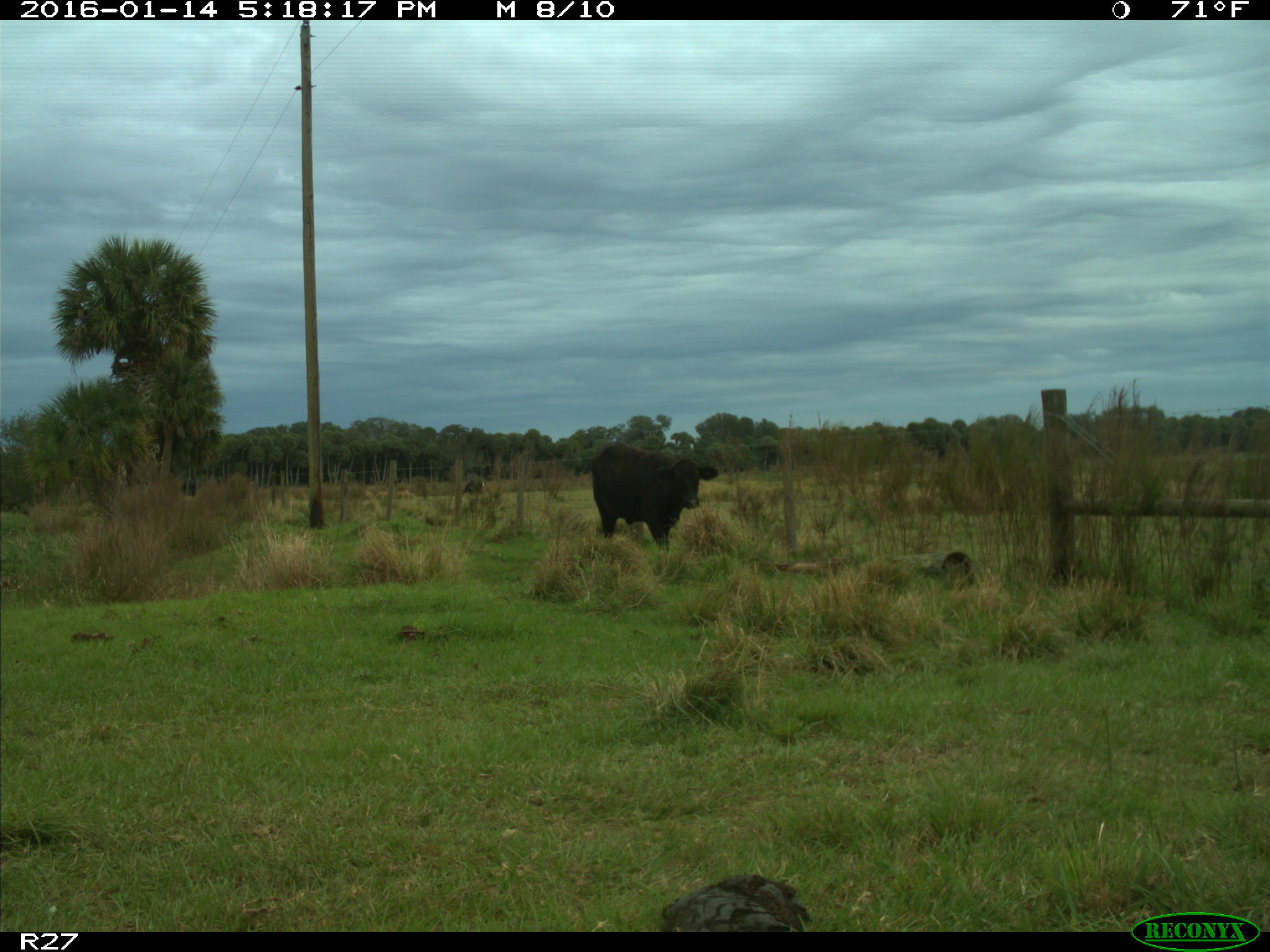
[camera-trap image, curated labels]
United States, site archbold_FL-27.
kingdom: Animalia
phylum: Chordata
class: Mammalia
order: Artiodactyla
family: Bovidae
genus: Bos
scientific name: Bos taurus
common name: domestic cow